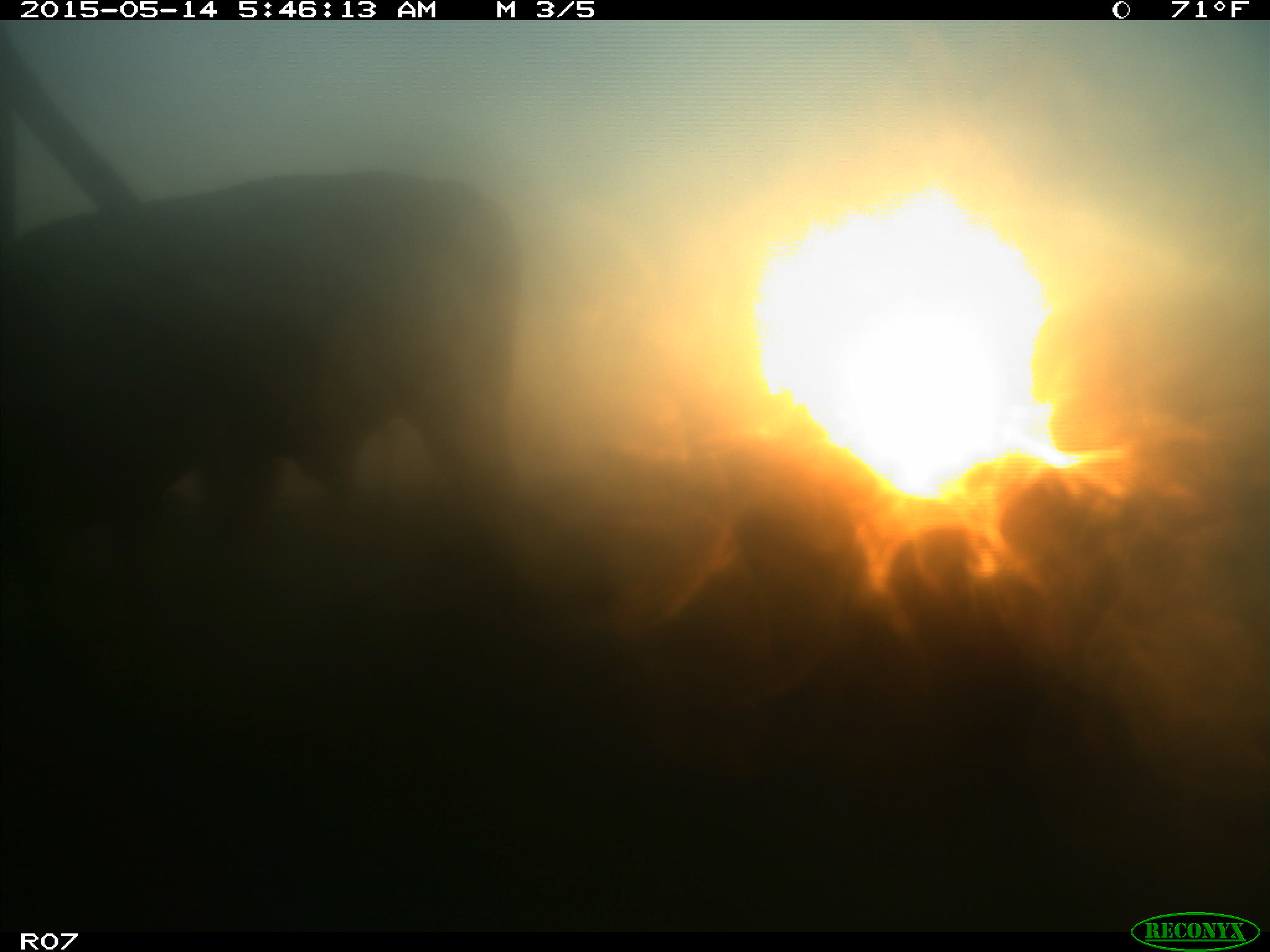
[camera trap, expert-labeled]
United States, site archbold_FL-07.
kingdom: Animalia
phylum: Chordata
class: Mammalia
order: Artiodactyla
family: Bovidae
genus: Bos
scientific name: Bos taurus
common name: domestic cow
Bos taurus (domestic cow).